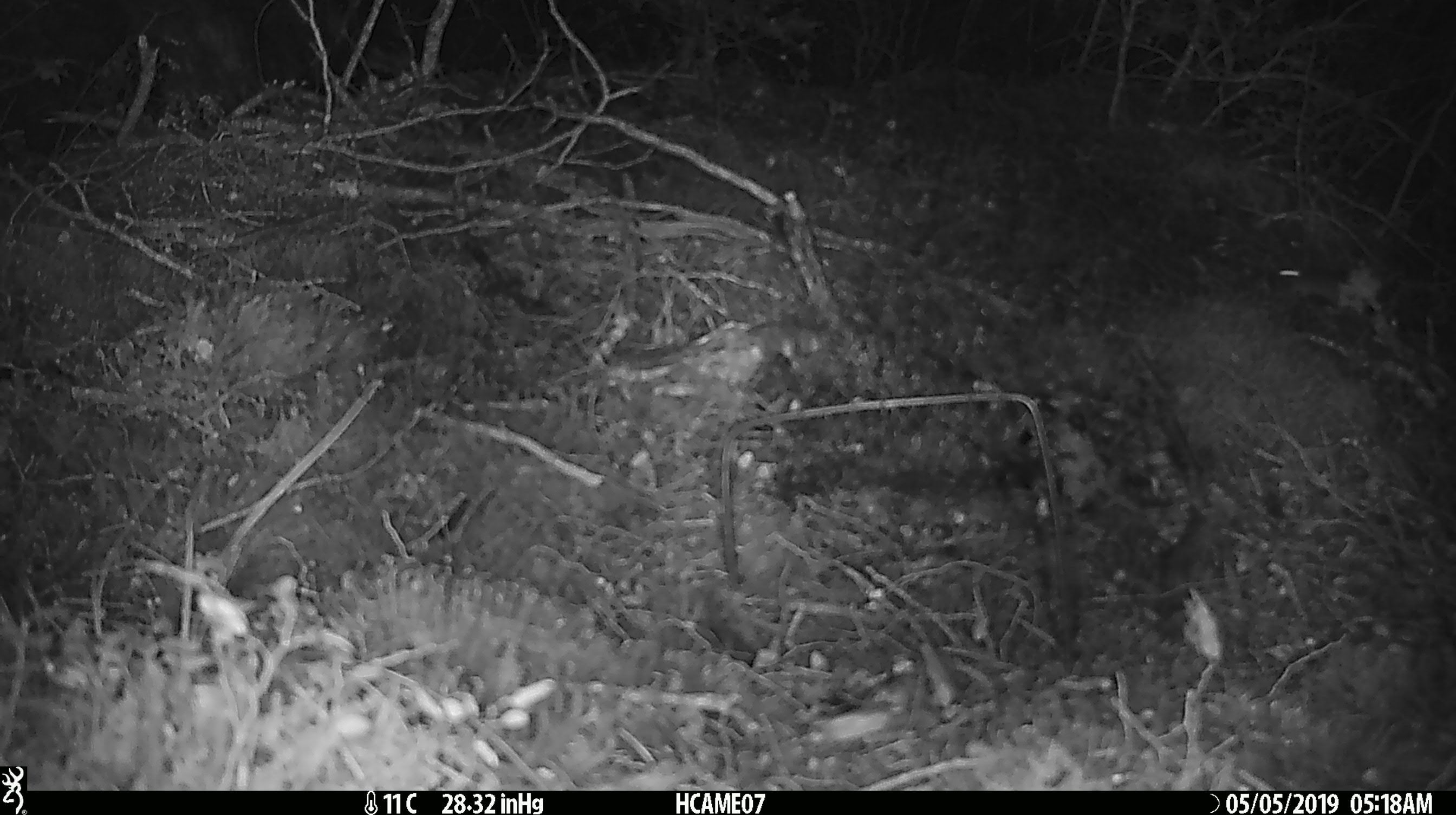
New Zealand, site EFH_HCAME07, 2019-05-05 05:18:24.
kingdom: Animalia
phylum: Chordata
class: Mammalia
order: Rodentia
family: Muridae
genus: Mus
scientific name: Mus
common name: mouse